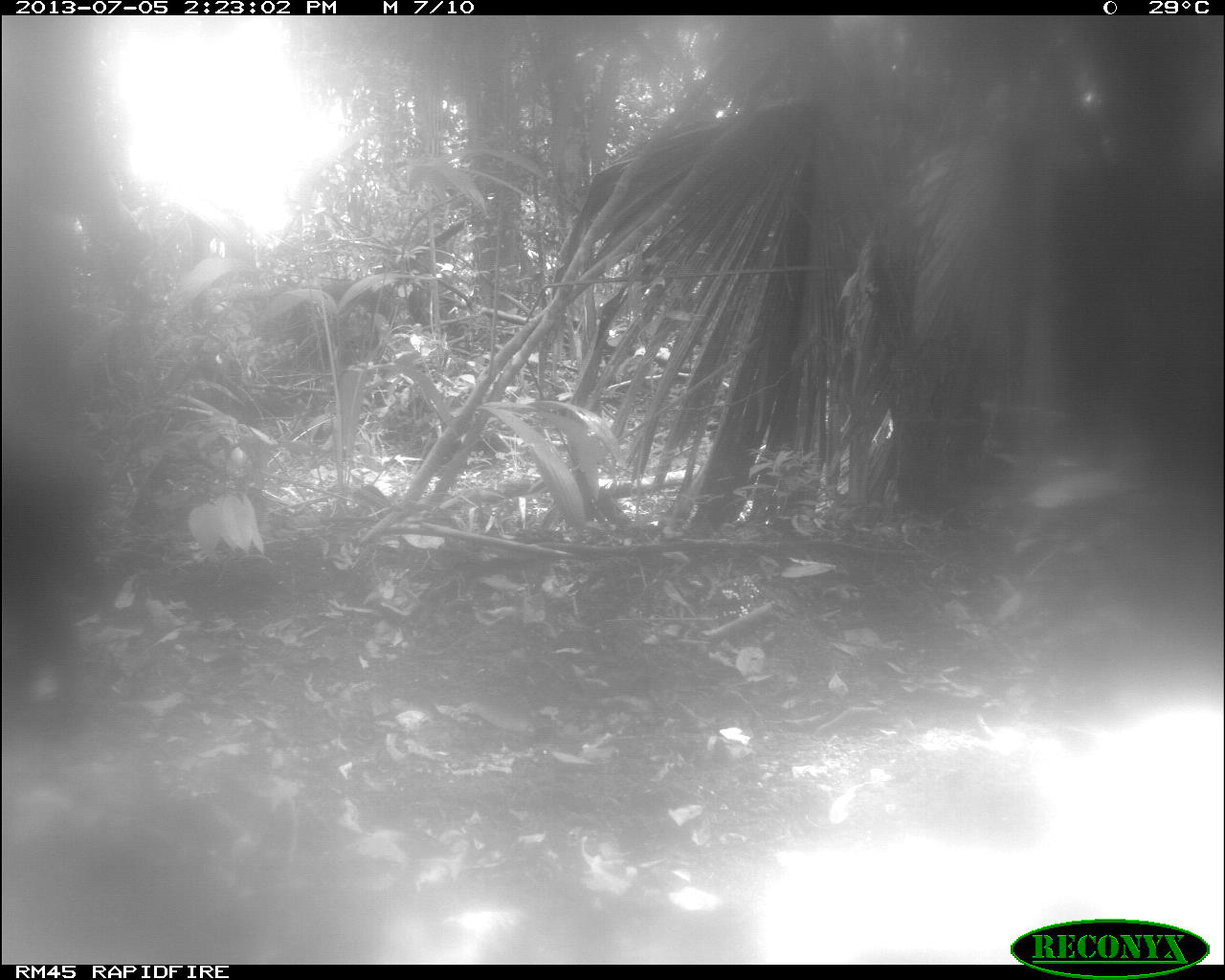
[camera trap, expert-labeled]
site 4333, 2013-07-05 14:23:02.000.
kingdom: Animalia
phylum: Chordata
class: Mammalia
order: Artiodactyla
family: Tayassuidae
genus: Tayassu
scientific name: Tayassu pecari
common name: white-lipped peccary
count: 3